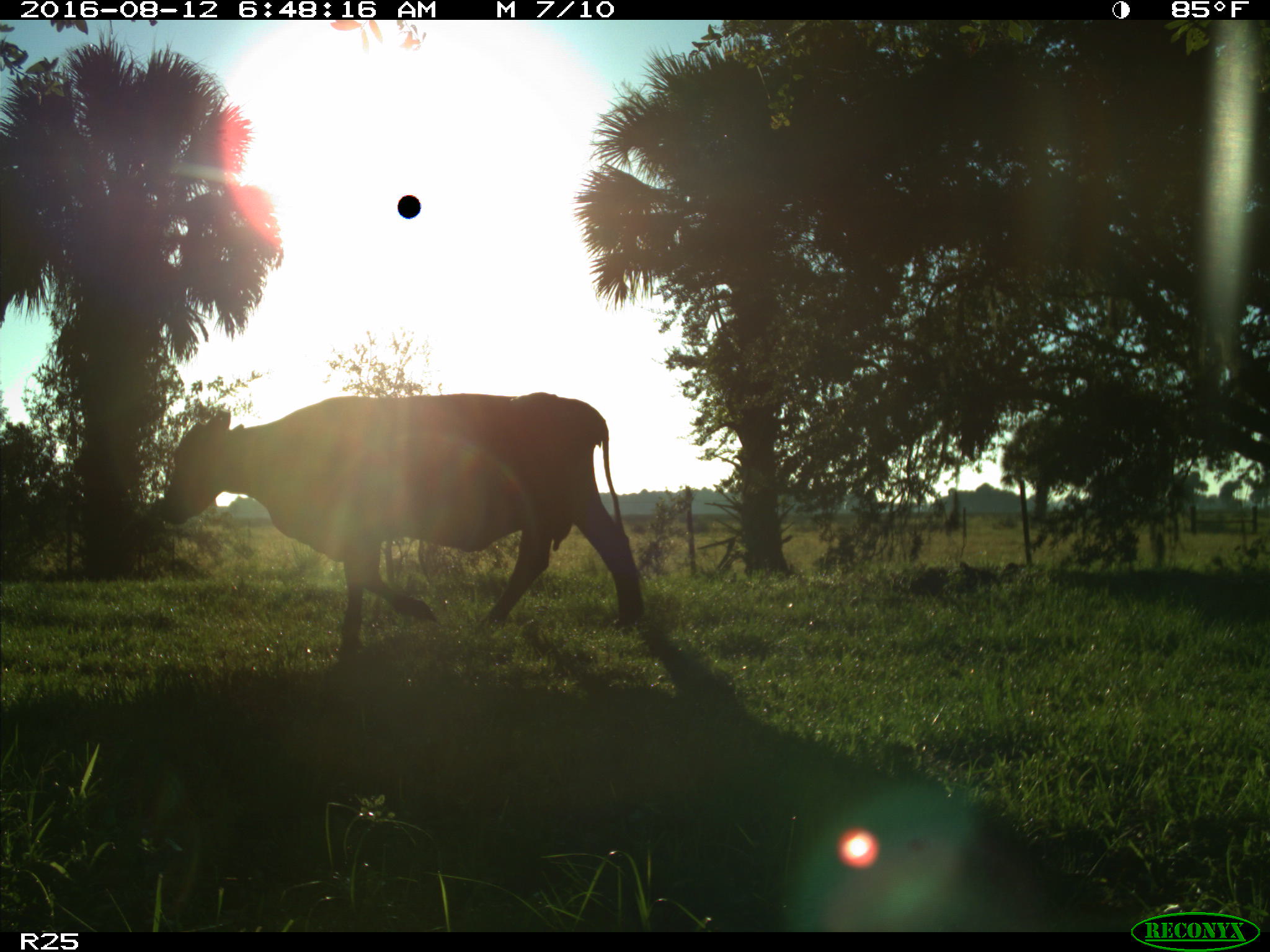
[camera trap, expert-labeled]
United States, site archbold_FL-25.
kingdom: Animalia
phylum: Chordata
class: Mammalia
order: Artiodactyla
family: Bovidae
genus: Bos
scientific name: Bos taurus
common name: domestic cow